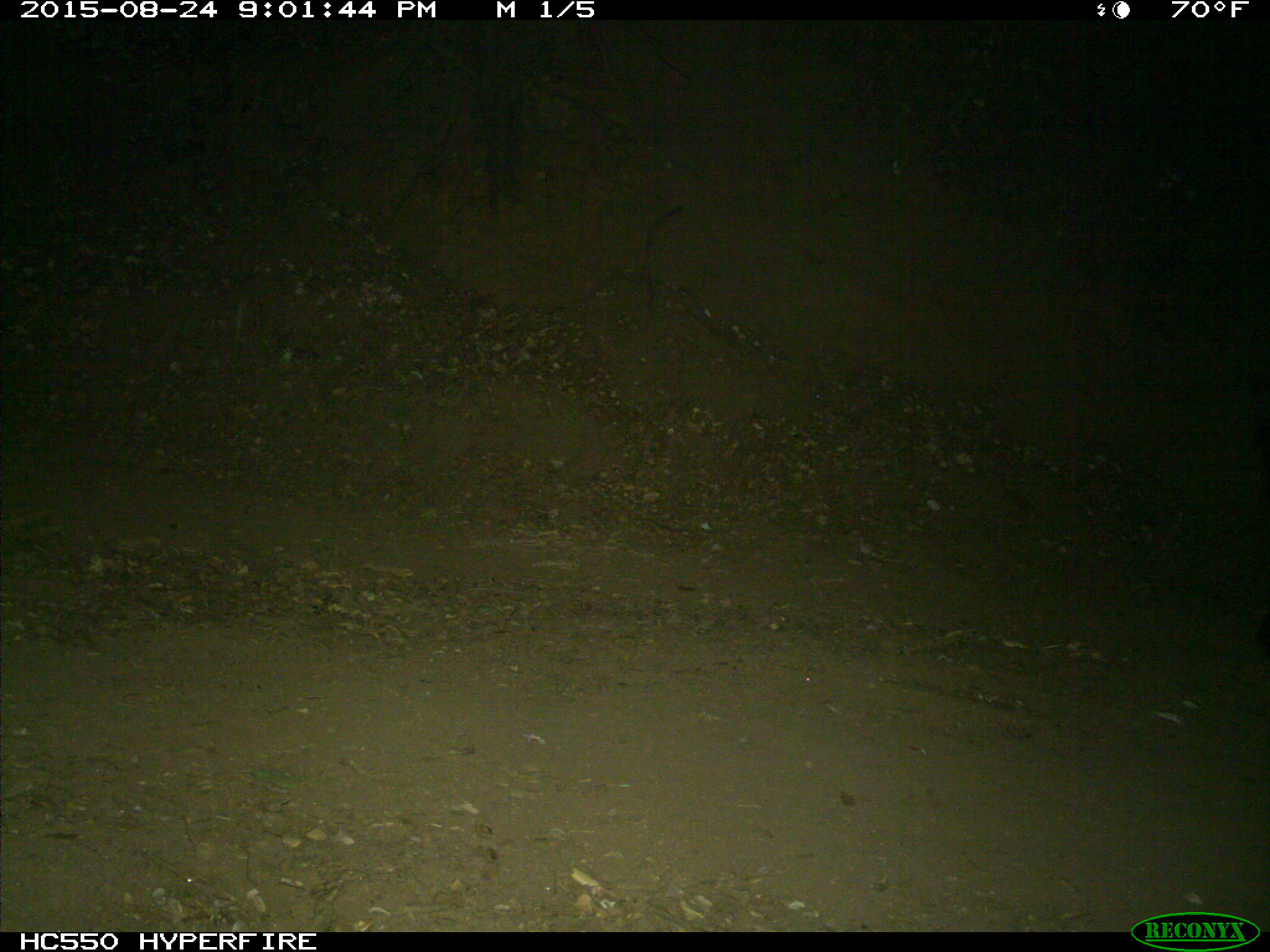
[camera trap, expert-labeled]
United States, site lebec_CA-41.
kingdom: Animalia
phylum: Chordata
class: Mammalia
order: Artiodactyla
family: Suidae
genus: Sus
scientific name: Sus scrofa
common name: wild boar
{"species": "Sus scrofa (wild boar)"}